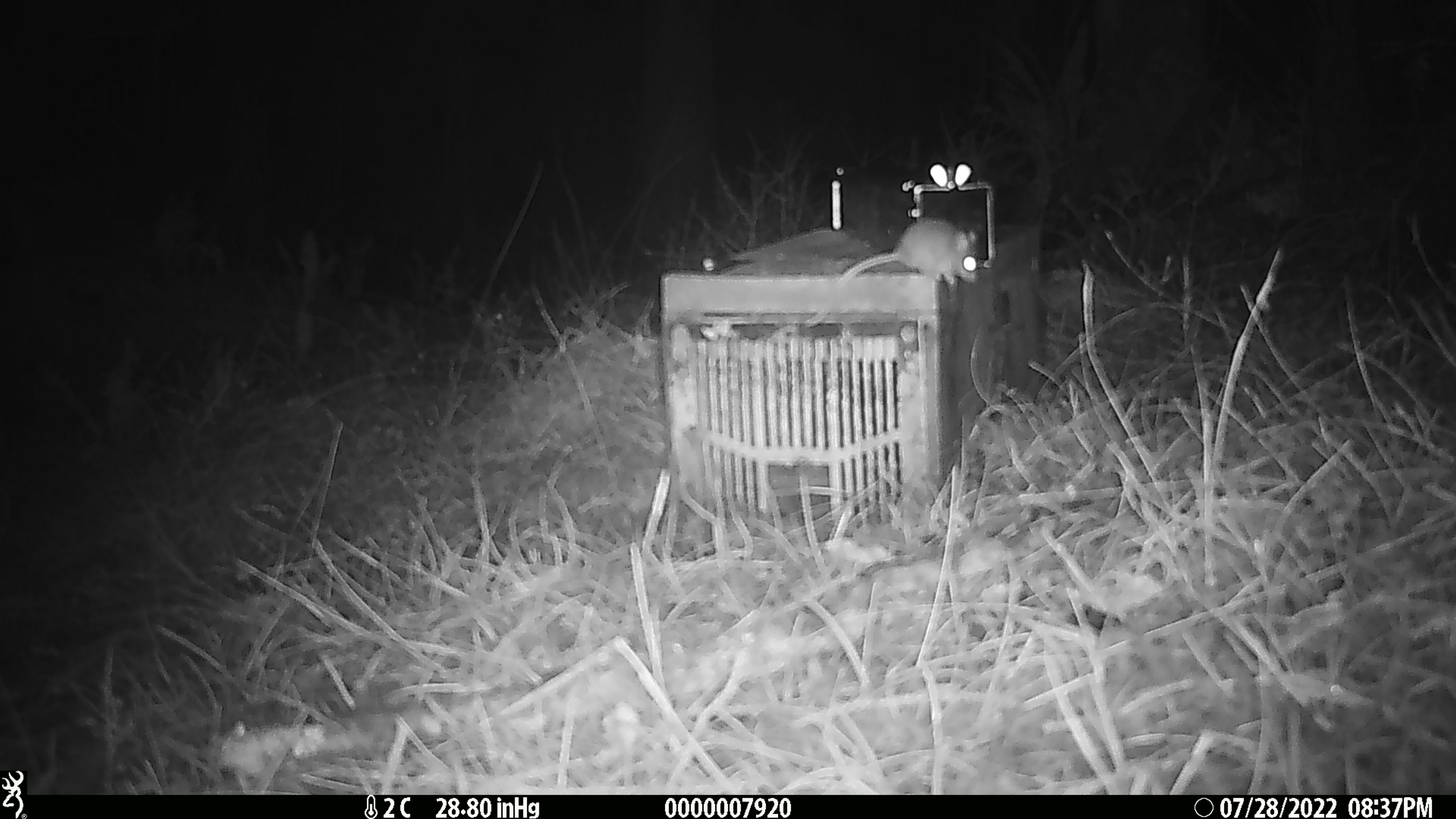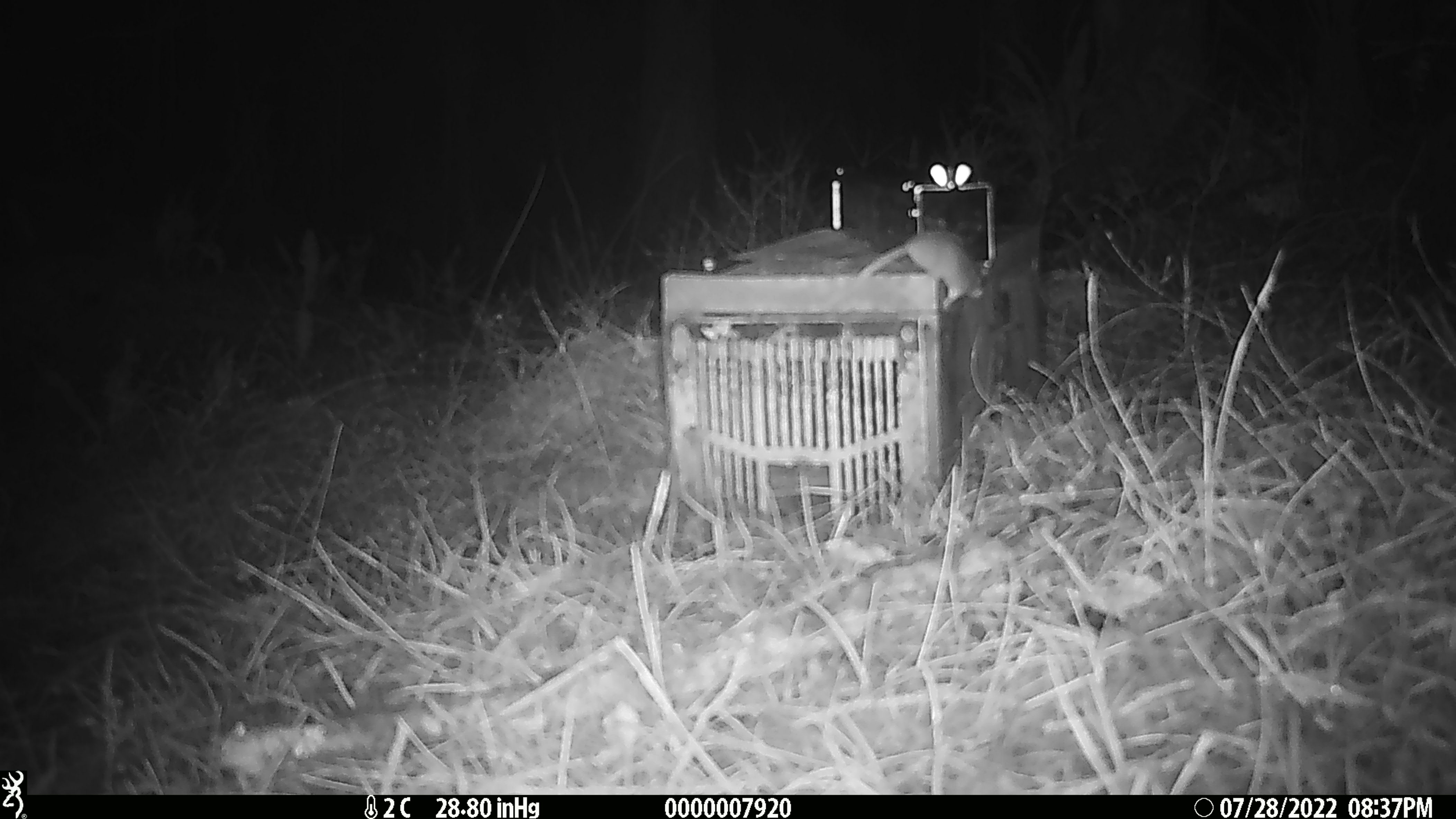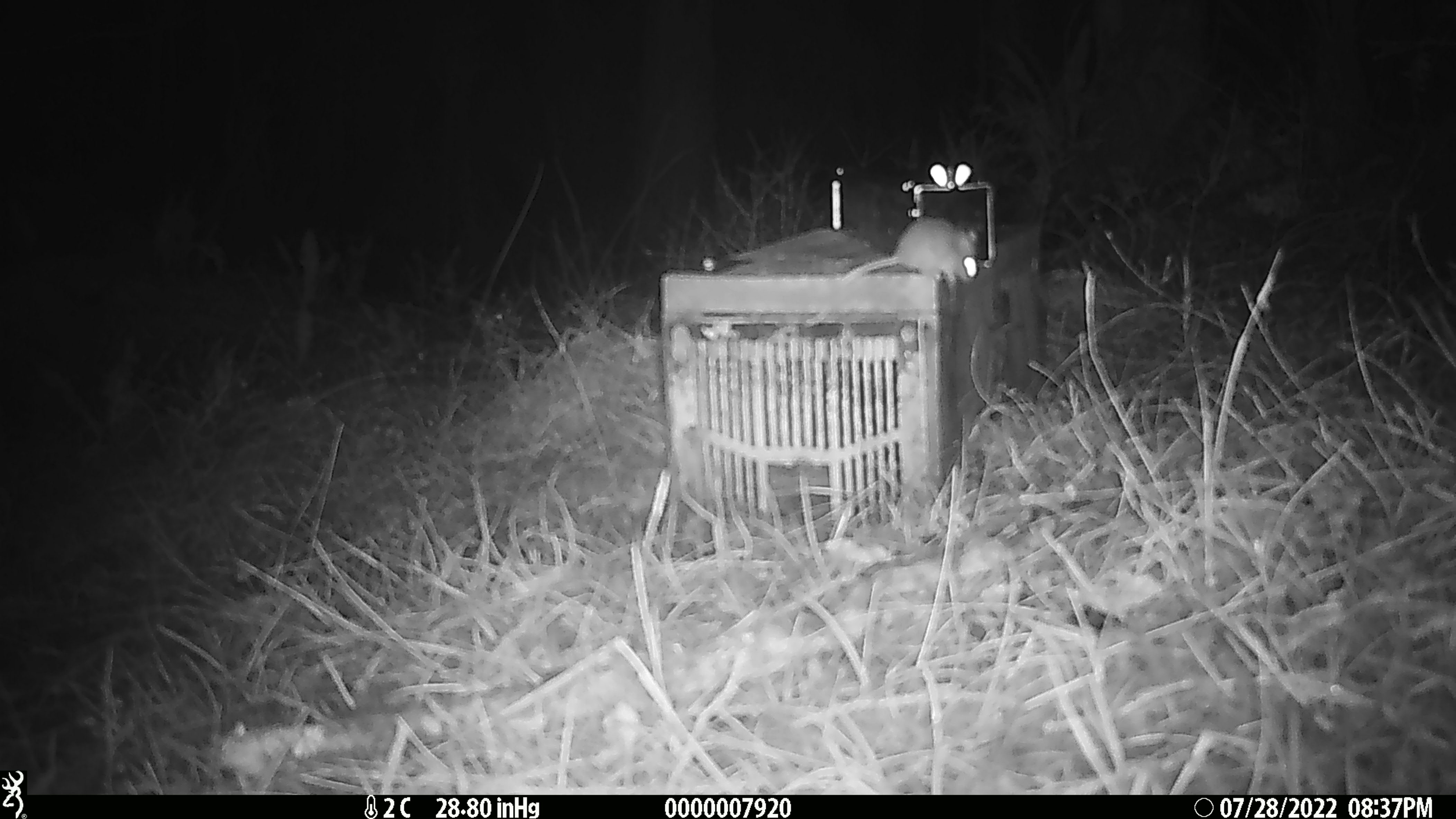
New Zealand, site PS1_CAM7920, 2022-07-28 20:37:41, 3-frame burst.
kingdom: Animalia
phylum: Chordata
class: Mammalia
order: Rodentia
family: Muridae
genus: Mus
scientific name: Mus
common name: mouse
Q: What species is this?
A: Mouse (Mus).